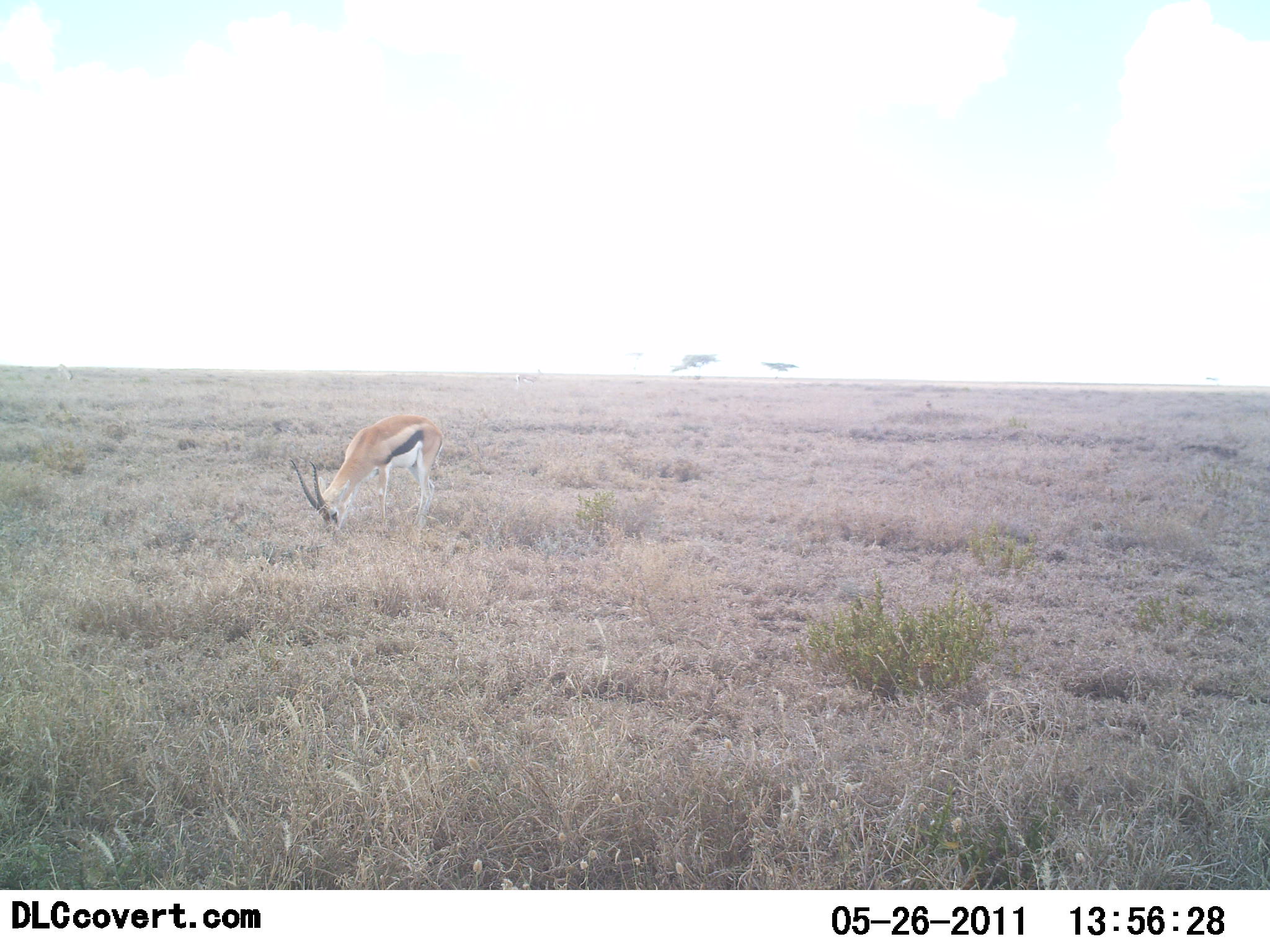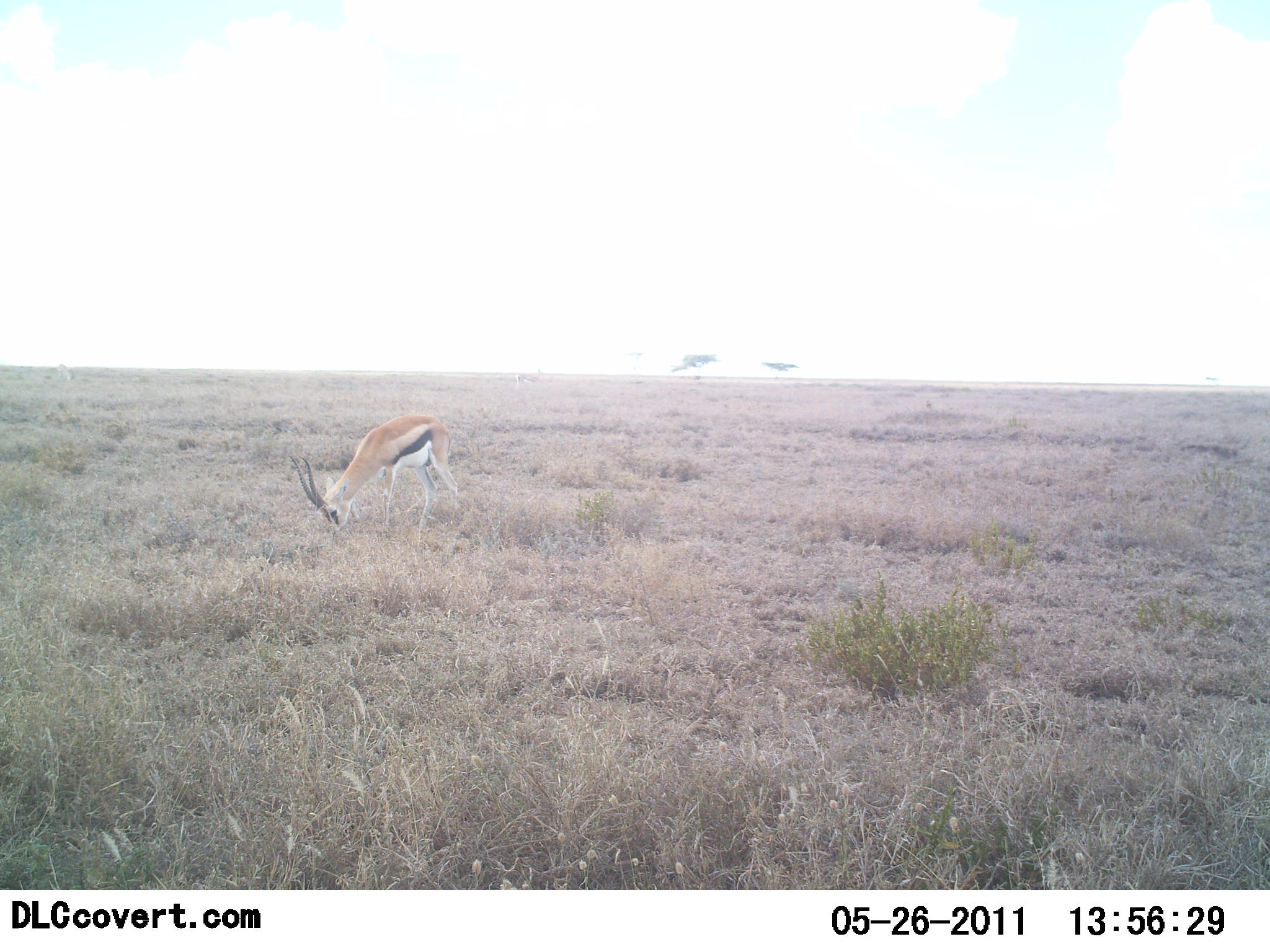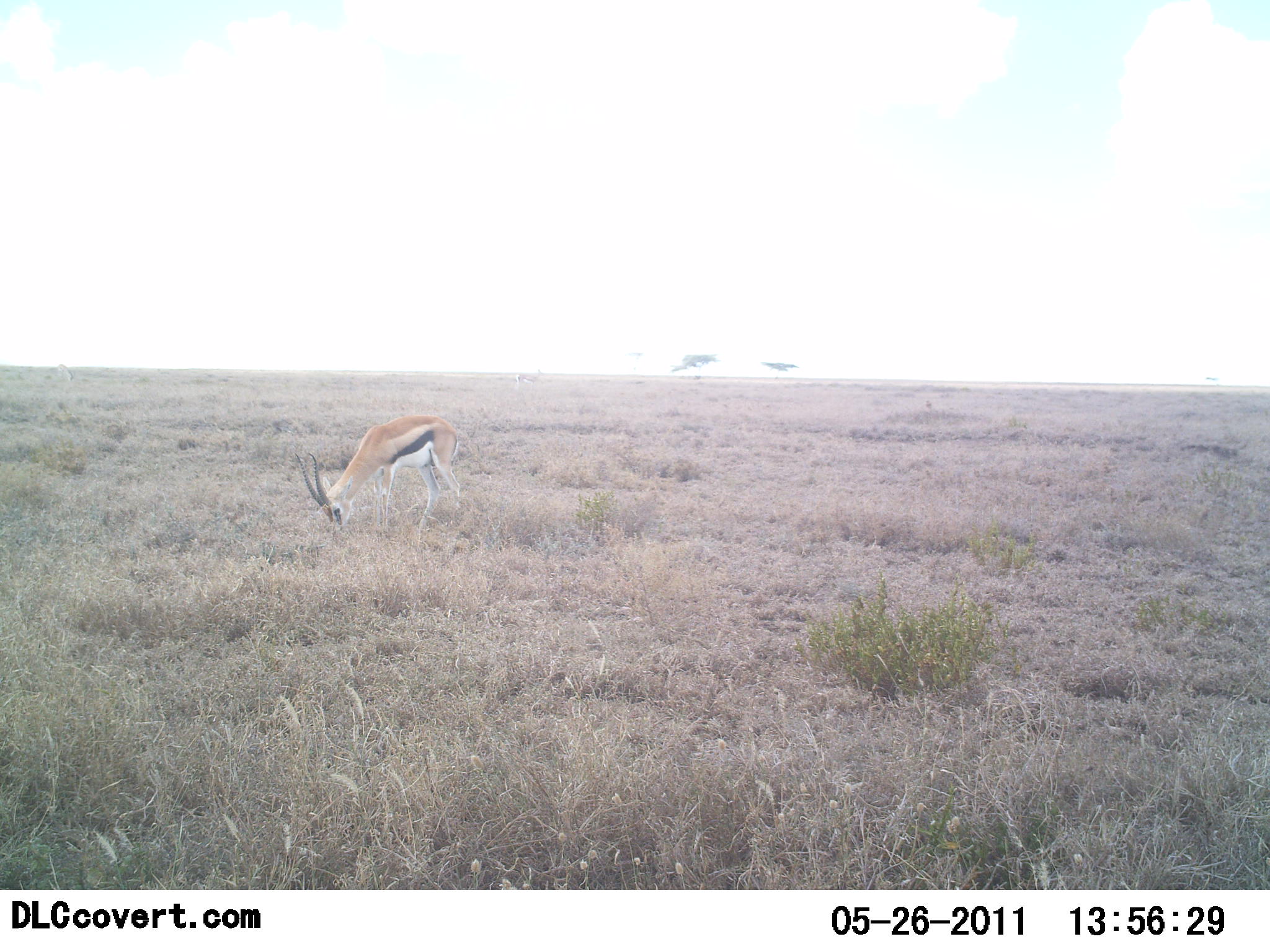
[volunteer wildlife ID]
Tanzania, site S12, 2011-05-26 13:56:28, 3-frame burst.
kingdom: Animalia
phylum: Chordata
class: Mammalia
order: Artiodactyla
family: Bovidae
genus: Eudorcas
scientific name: Eudorcas thomsonii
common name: thomson's gazelle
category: gazellethomsons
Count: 1.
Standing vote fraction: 7%.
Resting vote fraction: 0%.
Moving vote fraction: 0%.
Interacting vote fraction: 0%.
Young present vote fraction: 0%.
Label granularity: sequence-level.